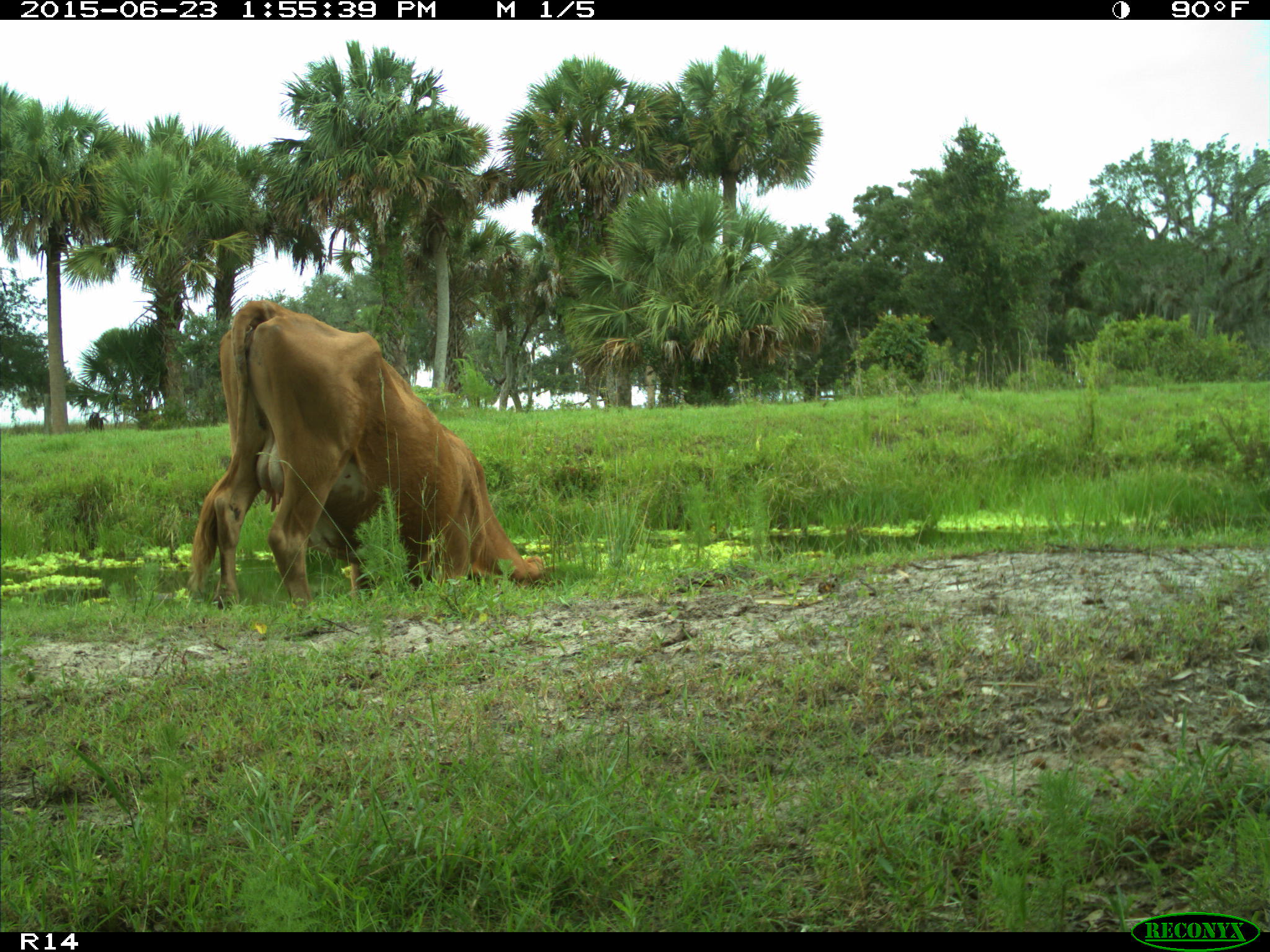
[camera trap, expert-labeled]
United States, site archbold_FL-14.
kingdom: Animalia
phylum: Chordata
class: Mammalia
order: Artiodactyla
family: Bovidae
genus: Bos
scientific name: Bos taurus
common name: domestic cow